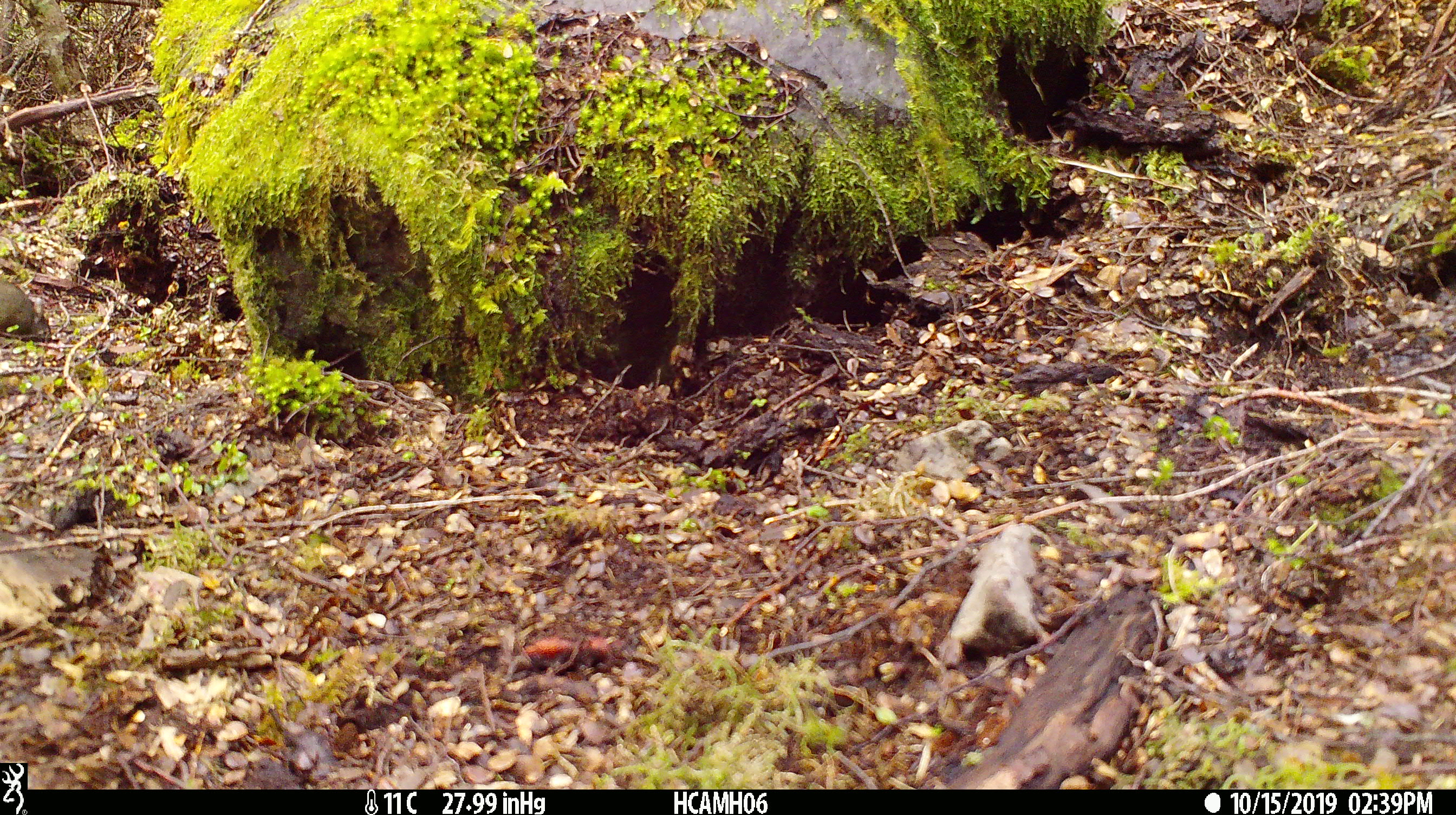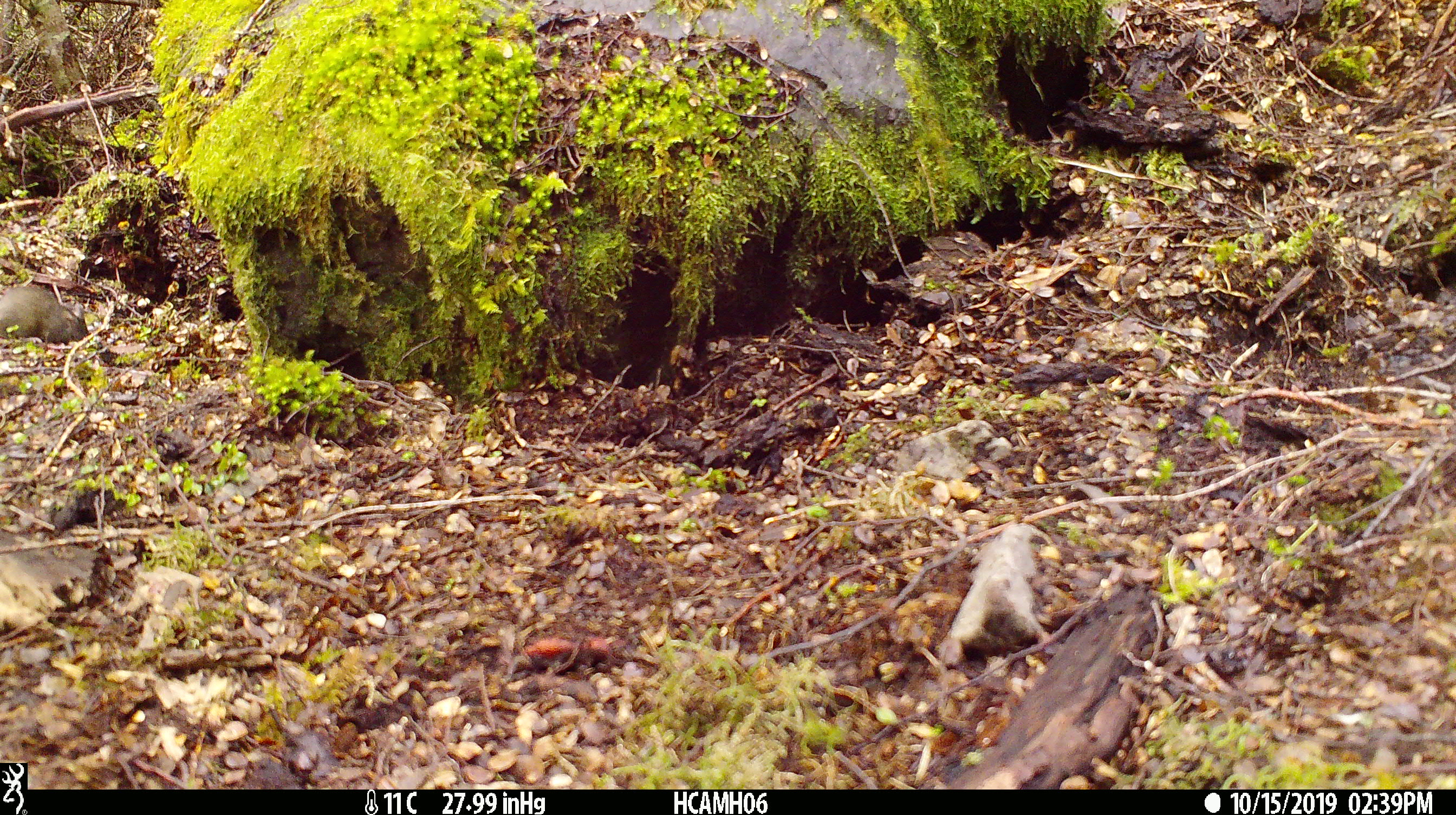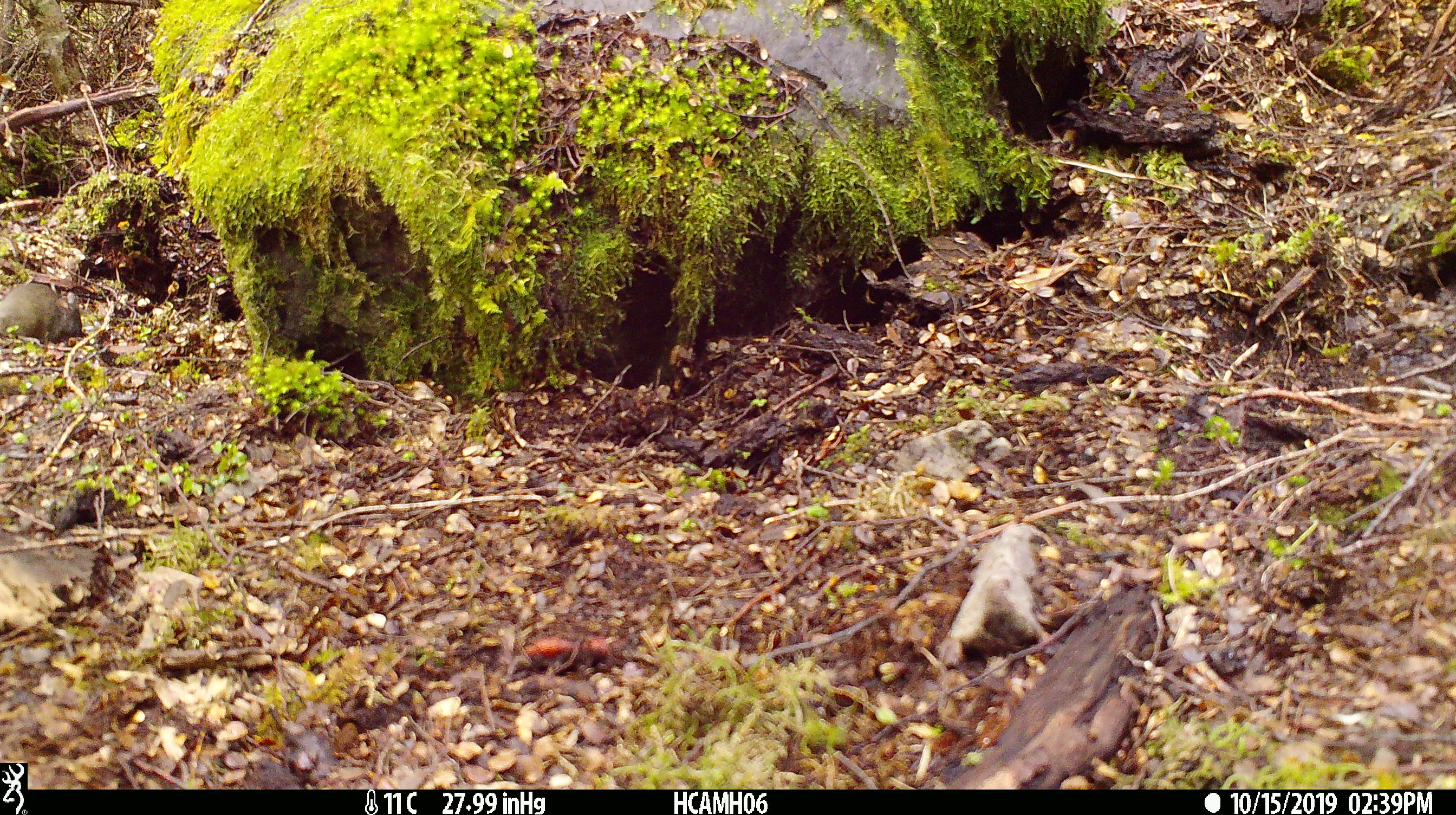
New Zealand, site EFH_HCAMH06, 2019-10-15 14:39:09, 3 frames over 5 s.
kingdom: Animalia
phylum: Chordata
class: Mammalia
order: Rodentia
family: Muridae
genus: Mus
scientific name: Mus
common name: mouse